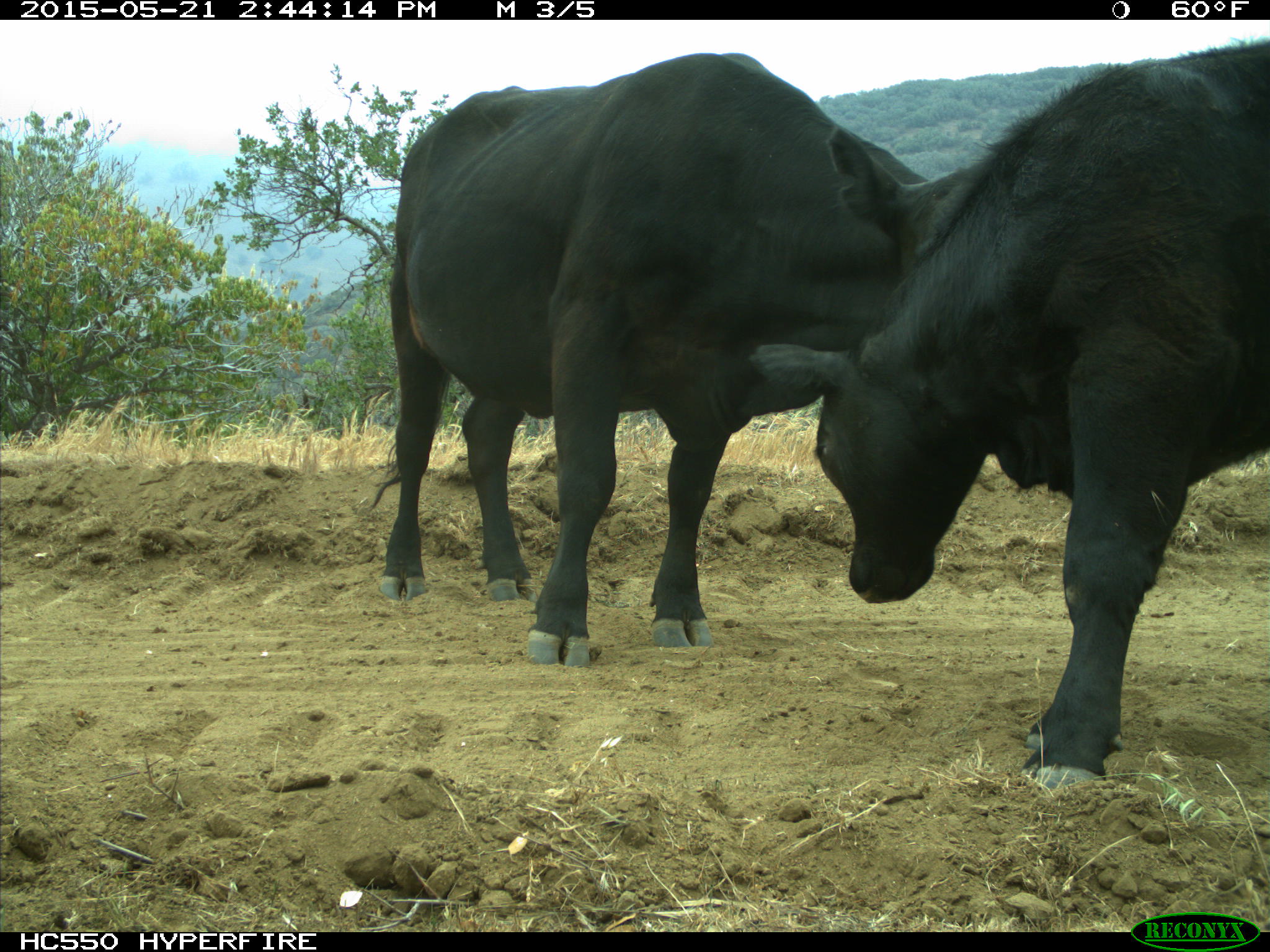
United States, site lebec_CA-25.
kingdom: Animalia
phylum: Chordata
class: Mammalia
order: Artiodactyla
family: Bovidae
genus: Bos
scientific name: Bos taurus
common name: domestic cow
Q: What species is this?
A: Bos taurus (domestic cow).